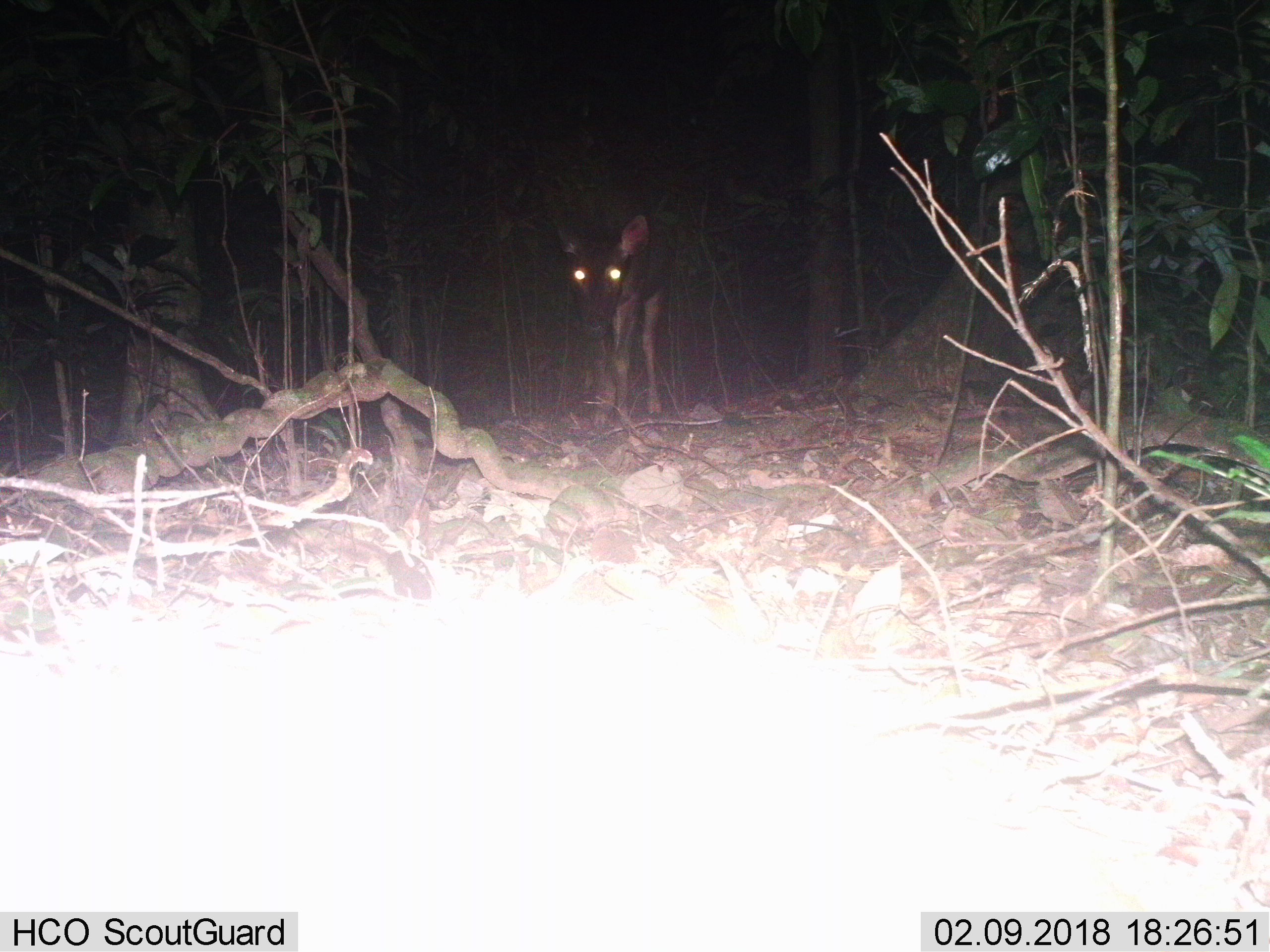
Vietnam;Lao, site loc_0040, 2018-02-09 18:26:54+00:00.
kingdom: Animalia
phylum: Chordata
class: Mammalia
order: Artiodactyla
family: Cervidae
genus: Muntiacus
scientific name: Muntiacus vuquangensis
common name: large-antlered muntjac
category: large antlered muntjac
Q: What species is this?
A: Large antlered muntjac (large-antlered muntjac) (Muntiacus vuquangensis).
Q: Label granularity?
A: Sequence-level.